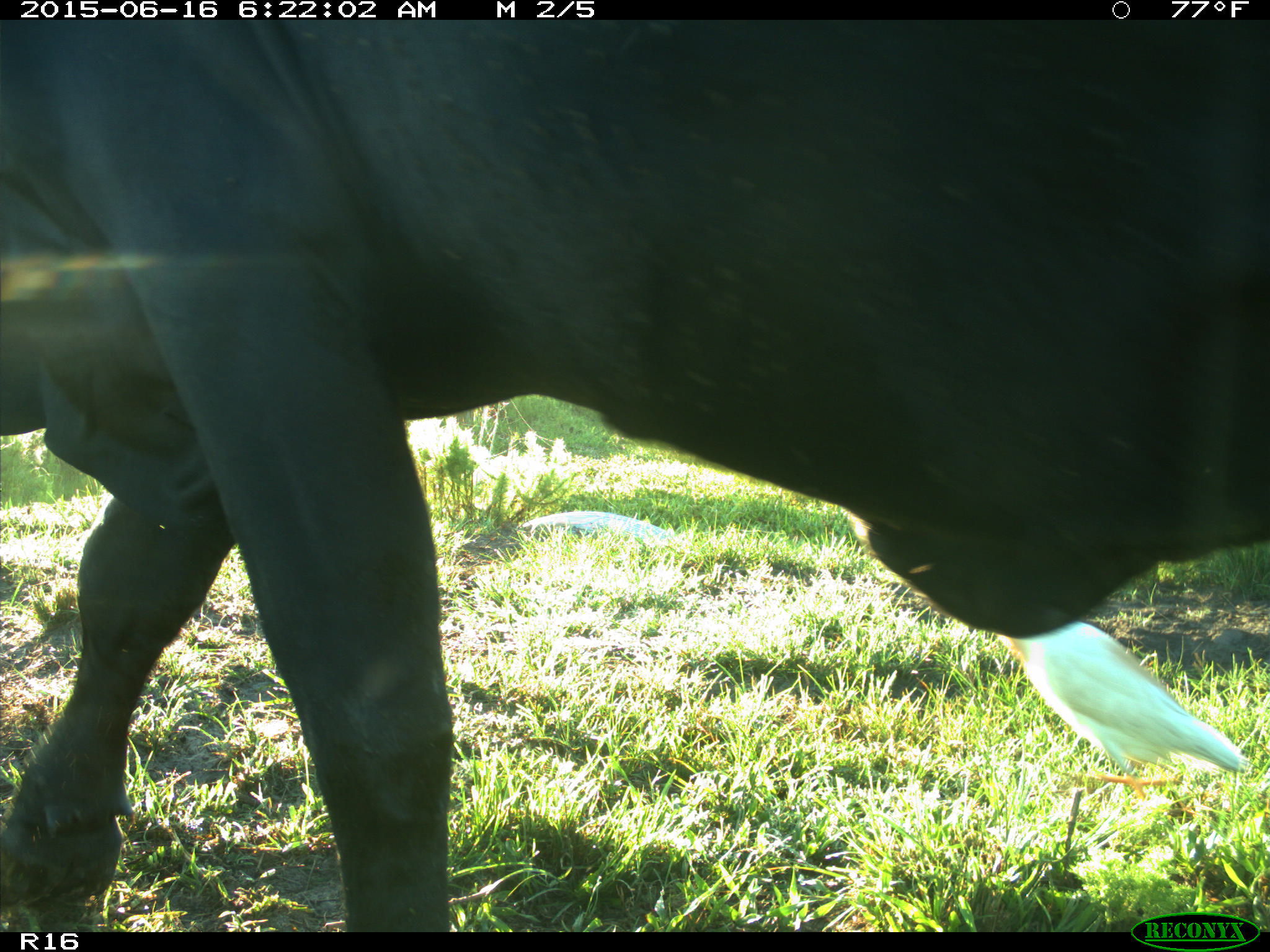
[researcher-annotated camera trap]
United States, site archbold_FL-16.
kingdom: Animalia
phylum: Chordata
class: Mammalia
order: Artiodactyla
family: Bovidae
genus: Bos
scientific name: Bos taurus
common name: domestic cow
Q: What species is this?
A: Bos taurus (domestic cow).